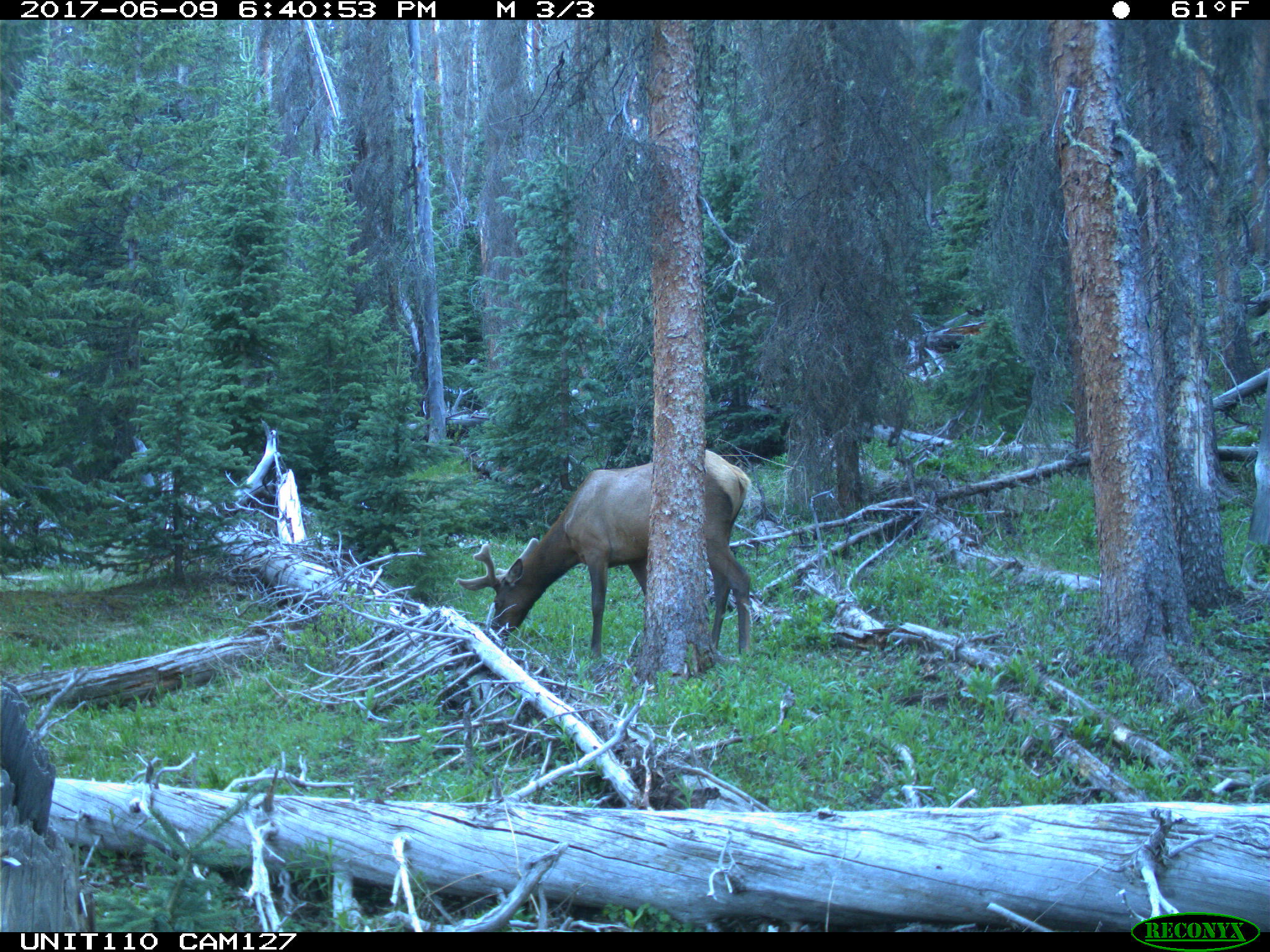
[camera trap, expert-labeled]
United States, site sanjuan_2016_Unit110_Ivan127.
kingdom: Animalia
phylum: Chordata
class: Mammalia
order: Artiodactyla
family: Cervidae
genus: Cervus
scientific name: Cervus elaphus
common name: red deer